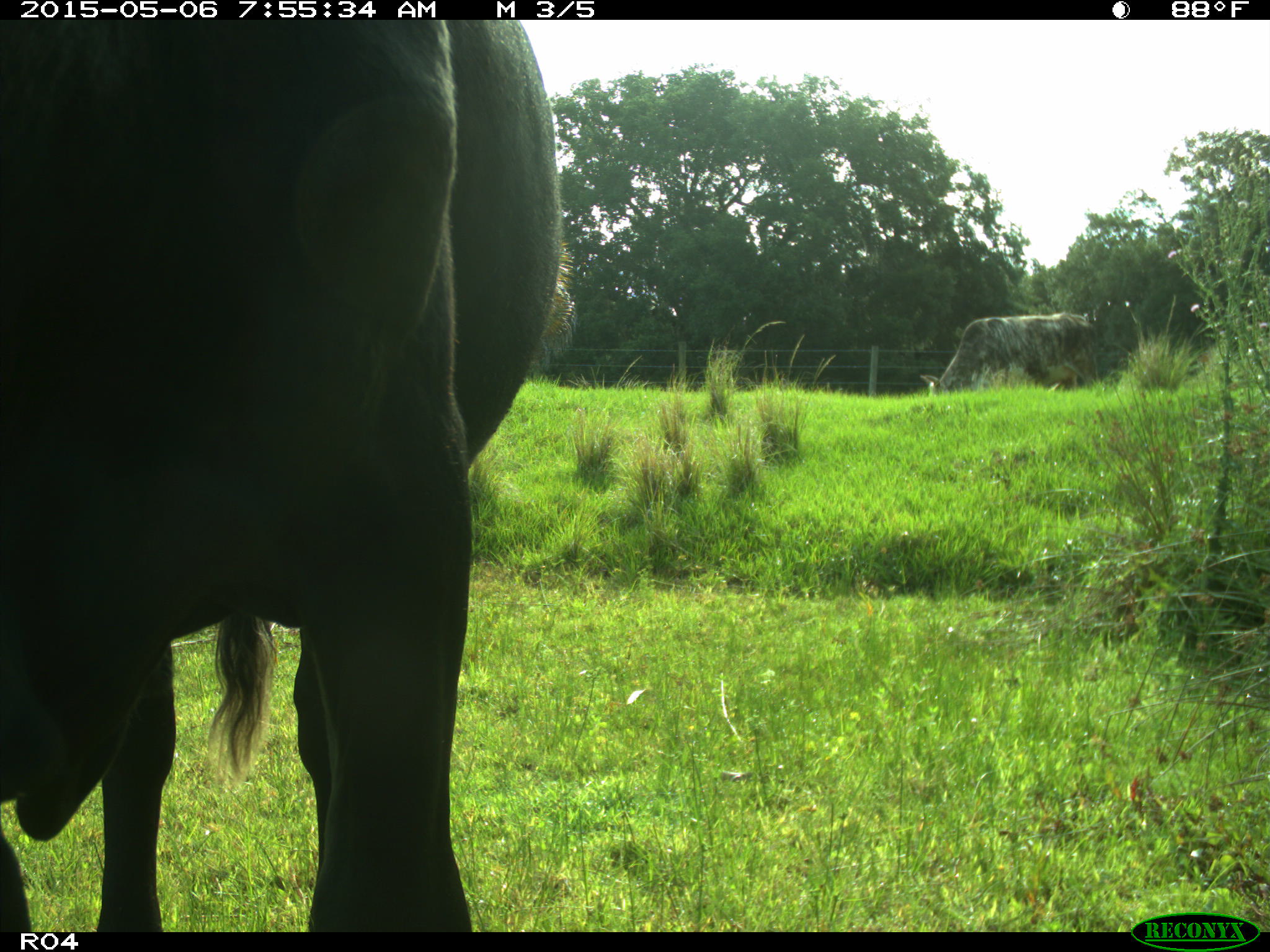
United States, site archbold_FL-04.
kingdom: Animalia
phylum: Chordata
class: Mammalia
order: Artiodactyla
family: Bovidae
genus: Bos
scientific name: Bos taurus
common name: domestic cow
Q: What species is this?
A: Bos taurus (domestic cow).